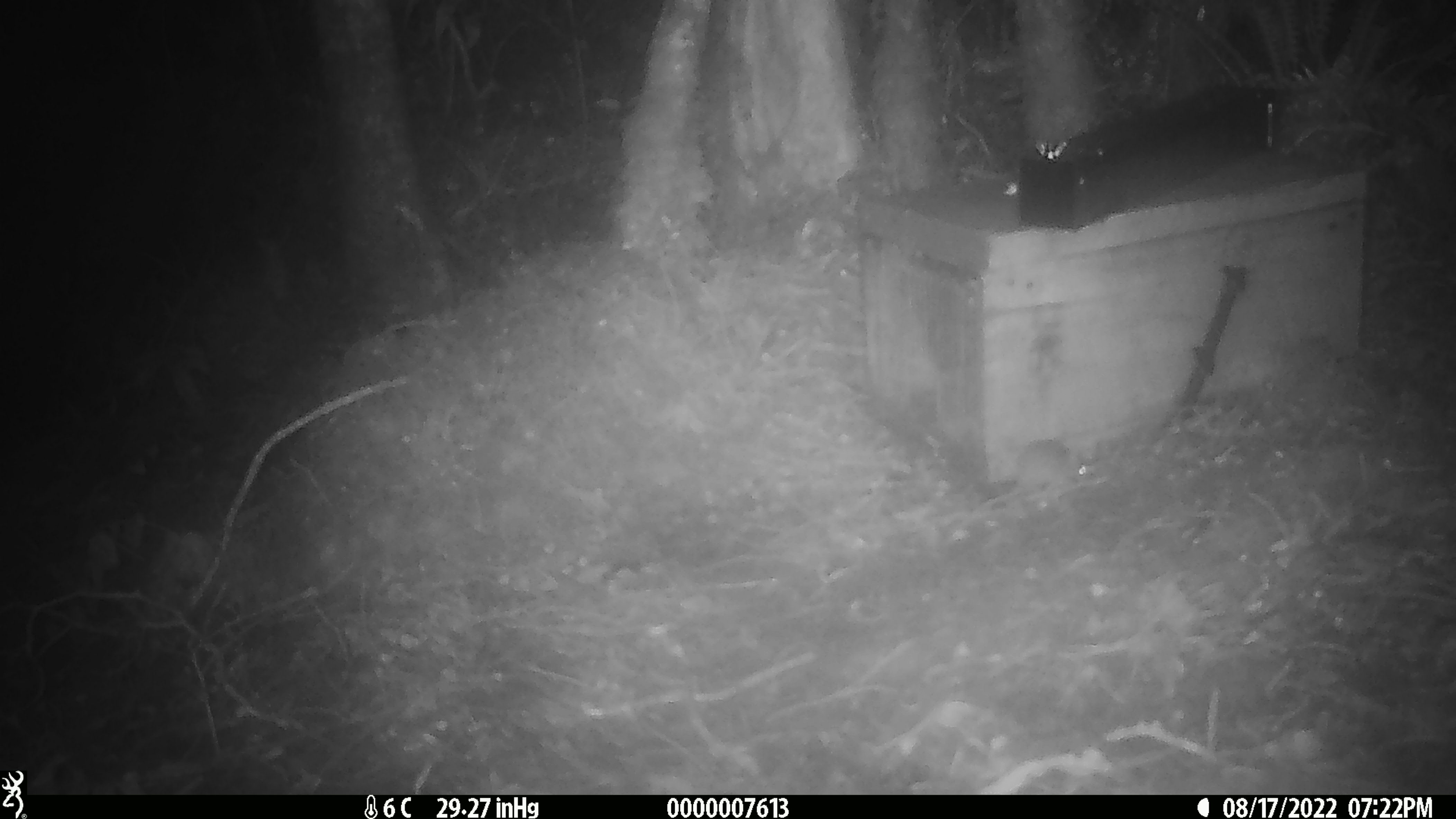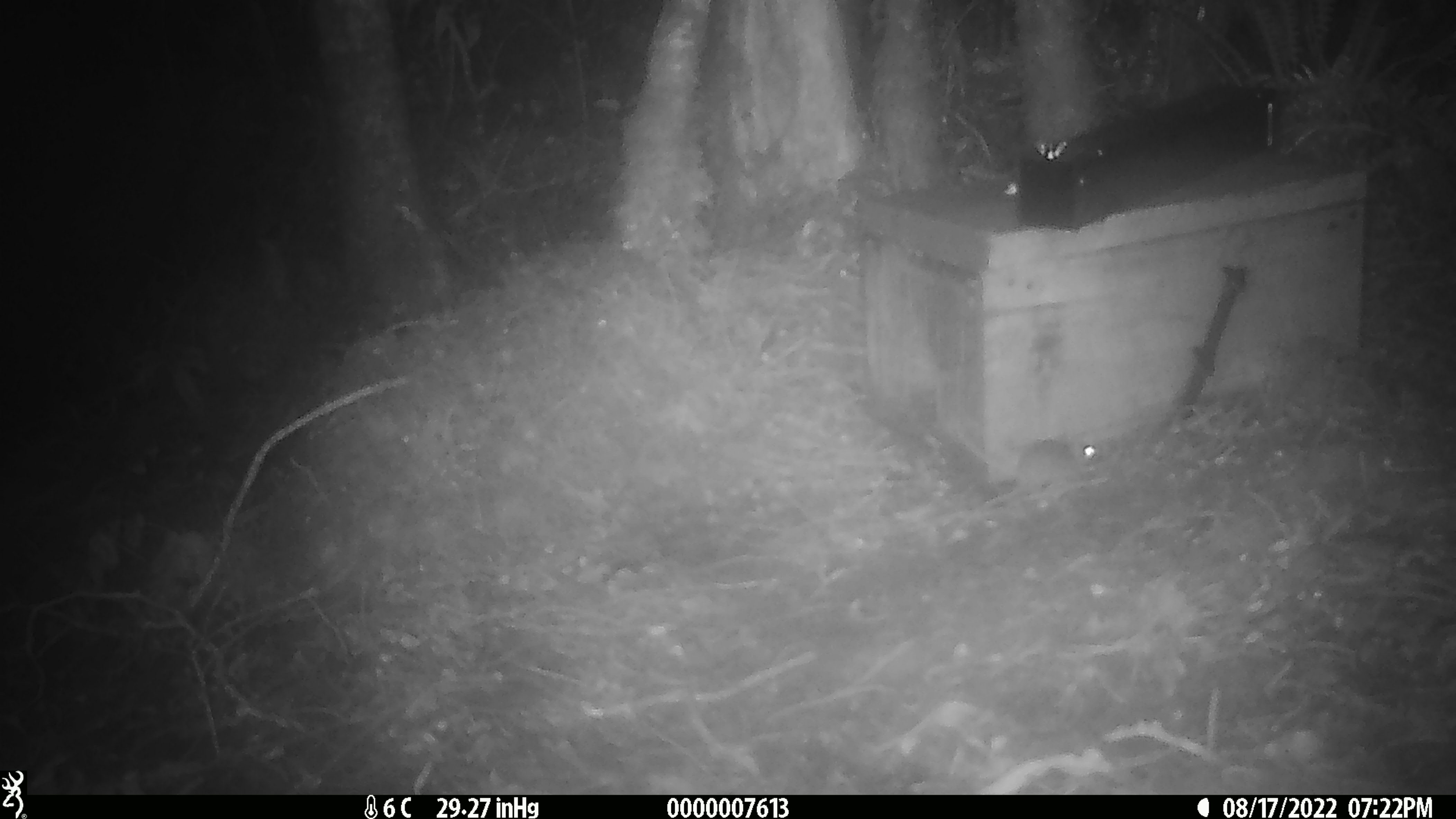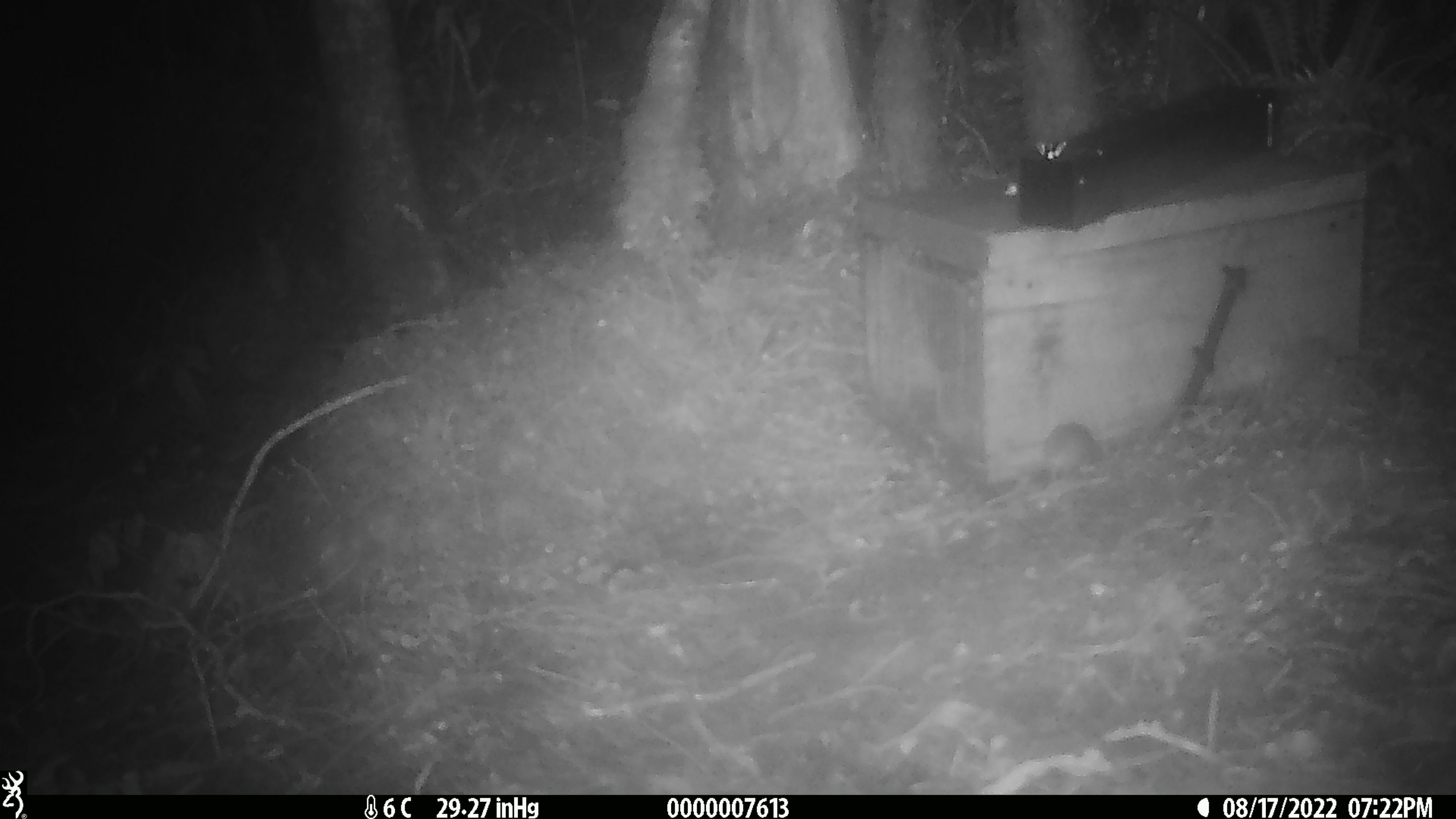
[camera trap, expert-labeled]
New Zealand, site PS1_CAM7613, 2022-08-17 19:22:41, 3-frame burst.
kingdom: Animalia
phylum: Chordata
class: Mammalia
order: Rodentia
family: Muridae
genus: Mus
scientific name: Mus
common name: mouse